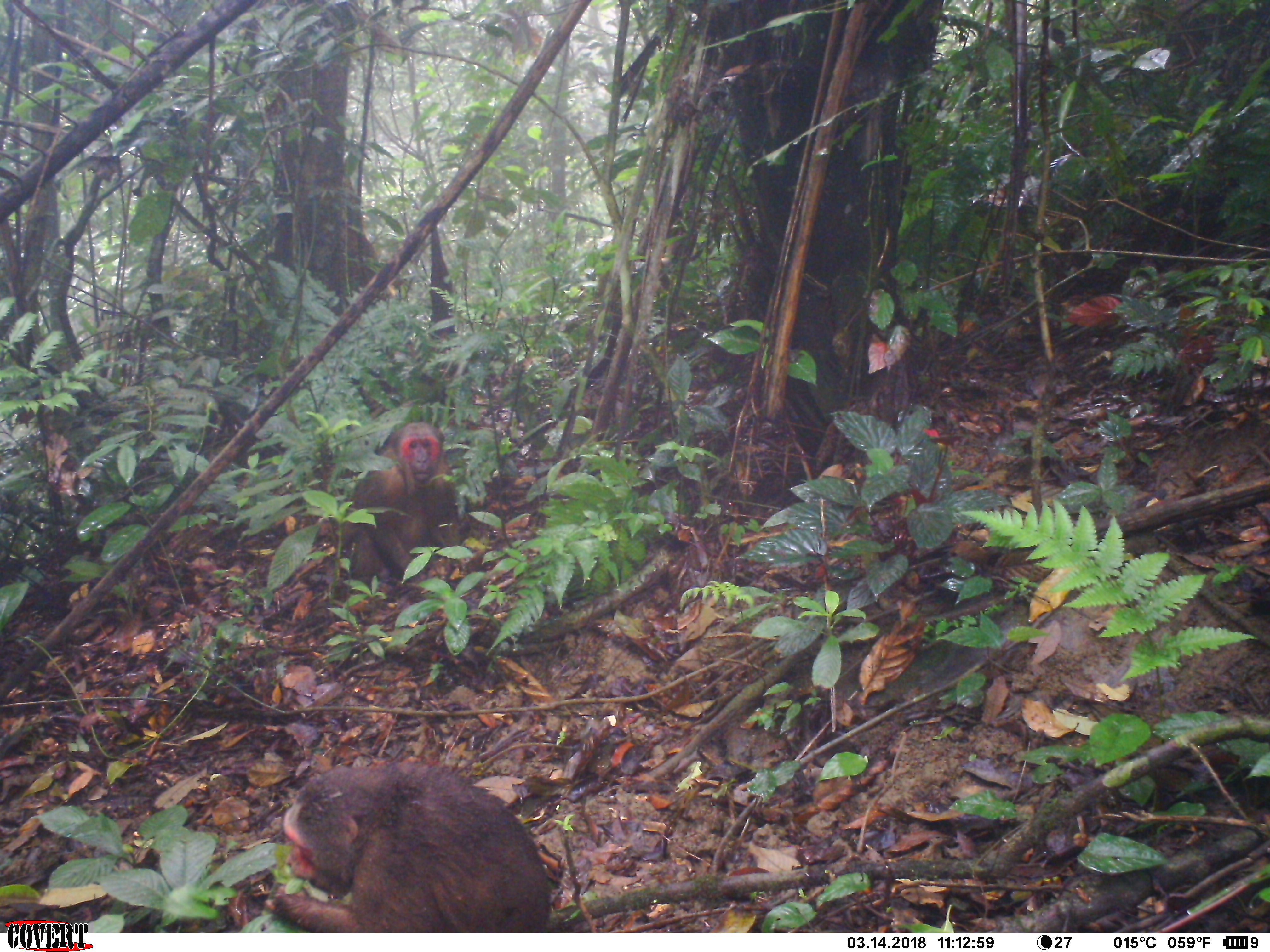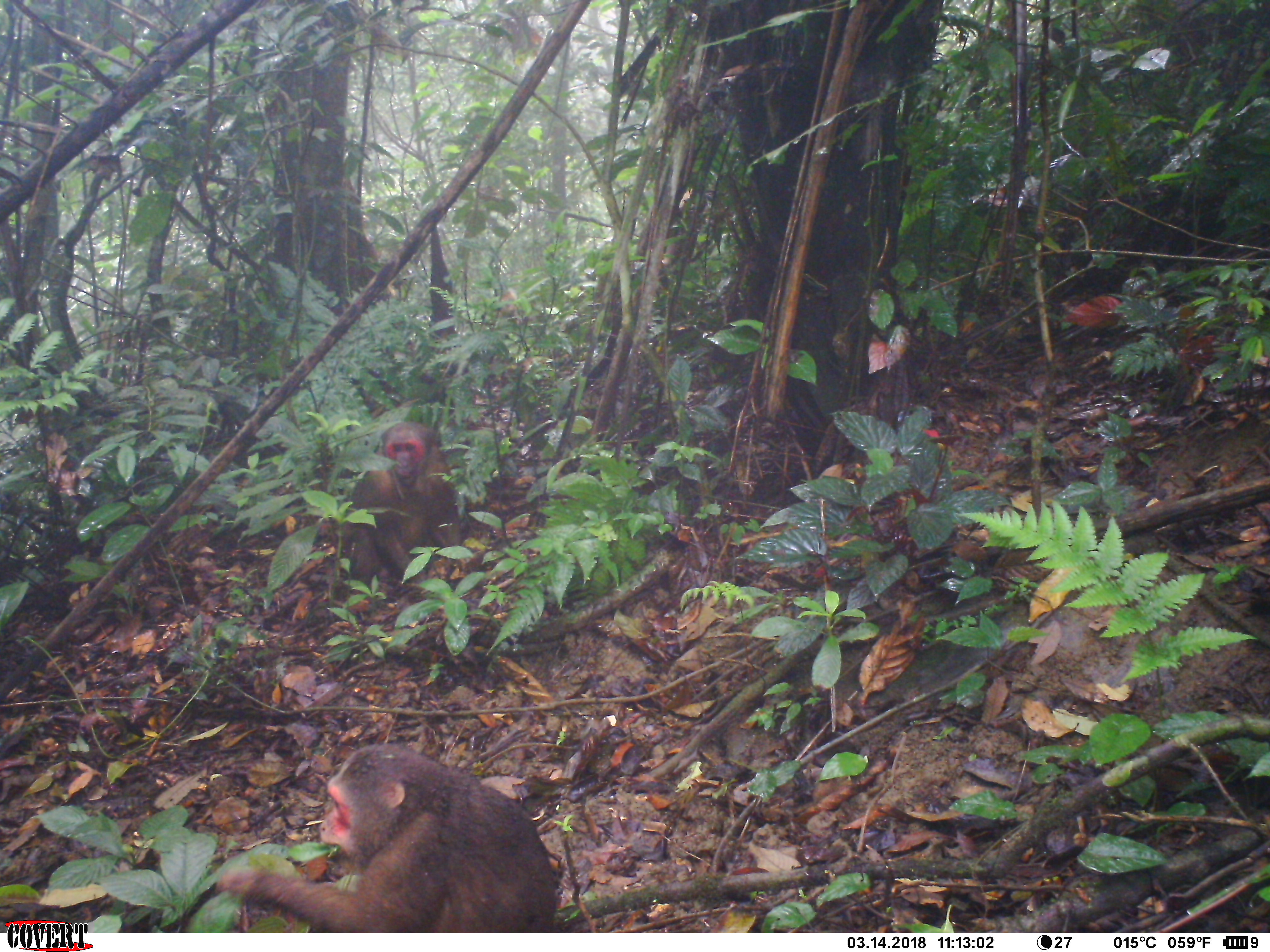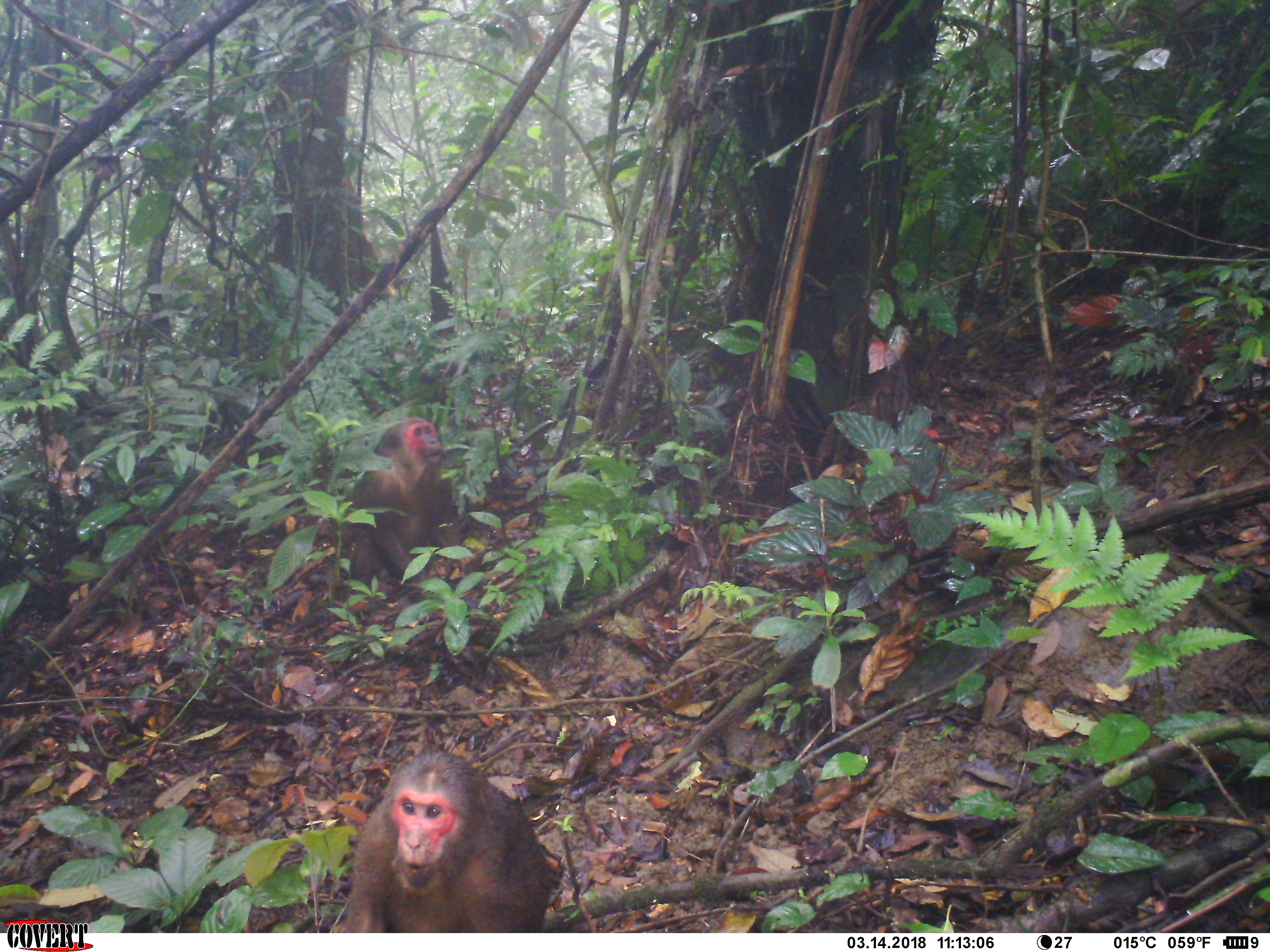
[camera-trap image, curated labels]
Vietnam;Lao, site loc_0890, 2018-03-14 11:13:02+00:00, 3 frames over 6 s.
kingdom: Animalia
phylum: Chordata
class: Mammalia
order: Primates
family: Cercopithecidae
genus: Macaca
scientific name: Macaca arctoides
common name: stump-tailed macaque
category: stump tailed macaque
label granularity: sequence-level